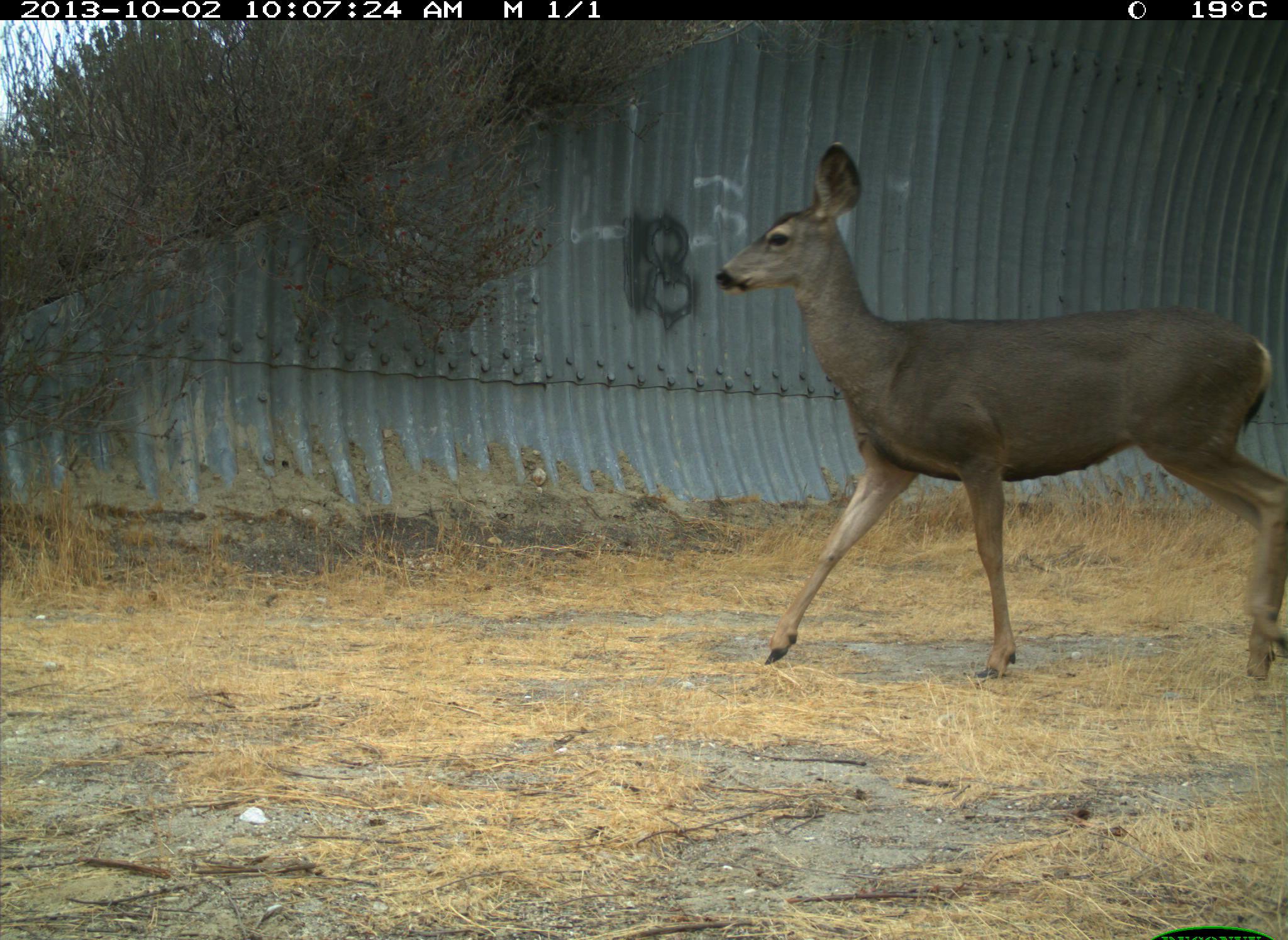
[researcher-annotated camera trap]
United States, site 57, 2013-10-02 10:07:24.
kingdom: Animalia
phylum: Chordata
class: Mammalia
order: Artiodactyla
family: Cervidae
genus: Odocoileus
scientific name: Odocoileus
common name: deer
Deer (Odocoileus).